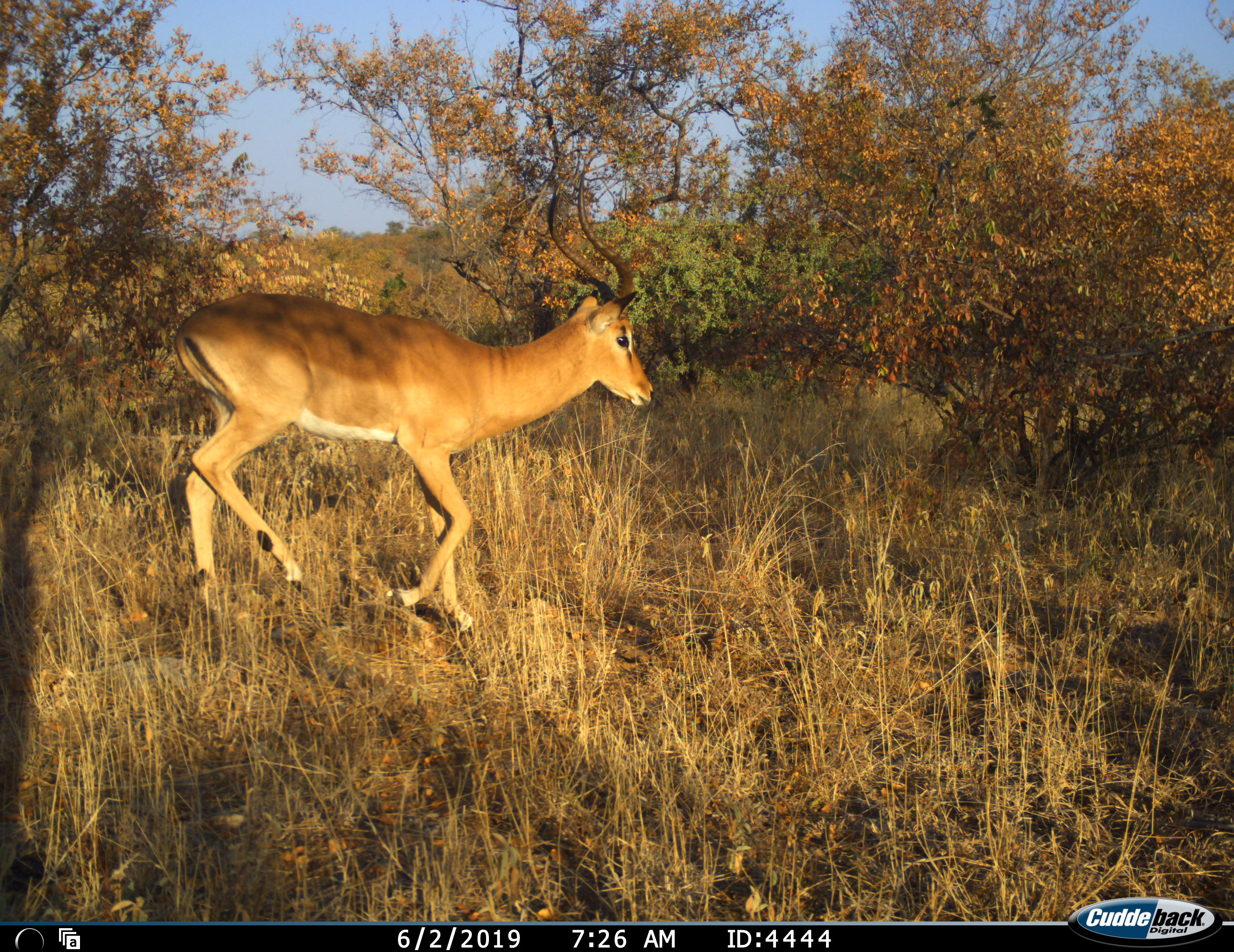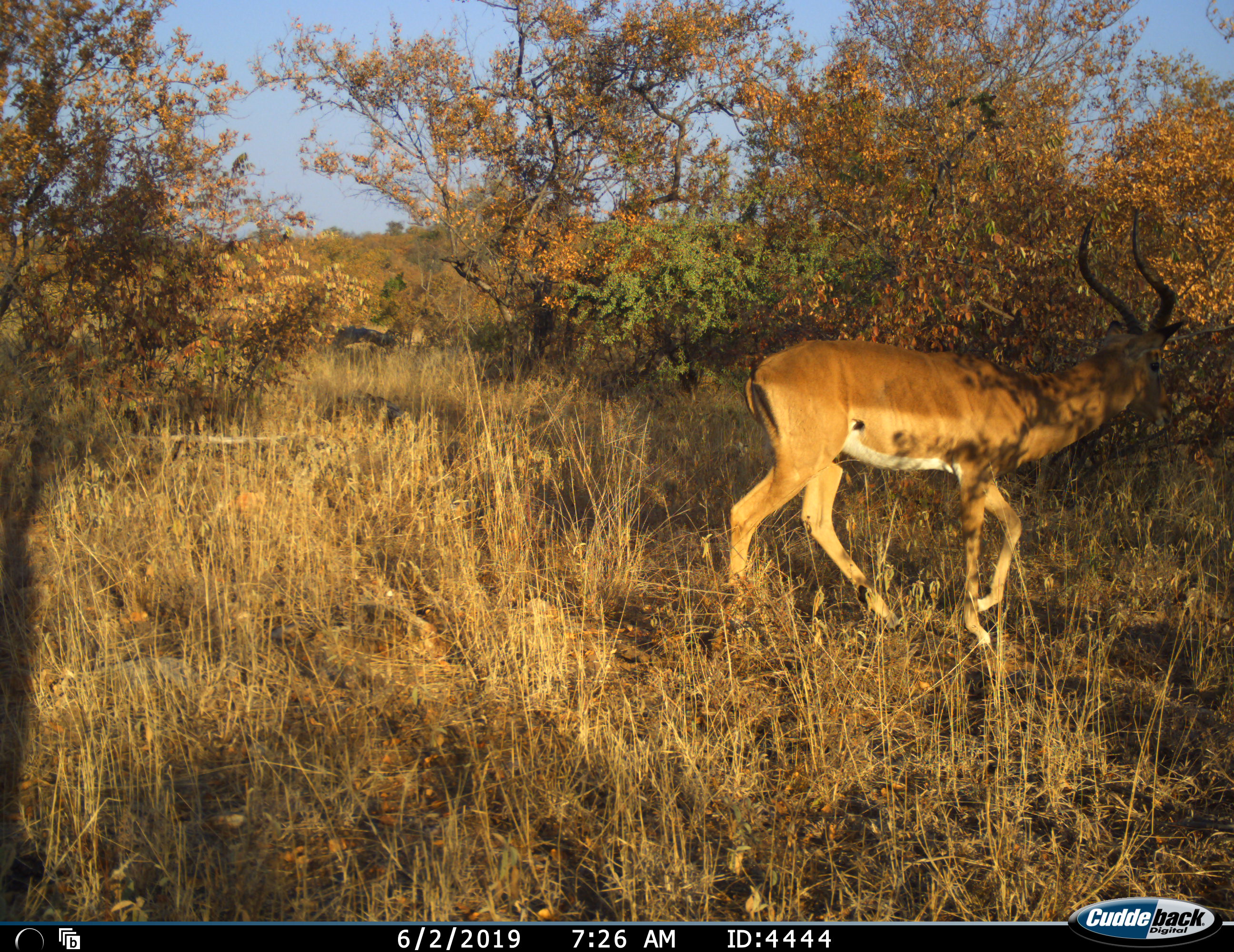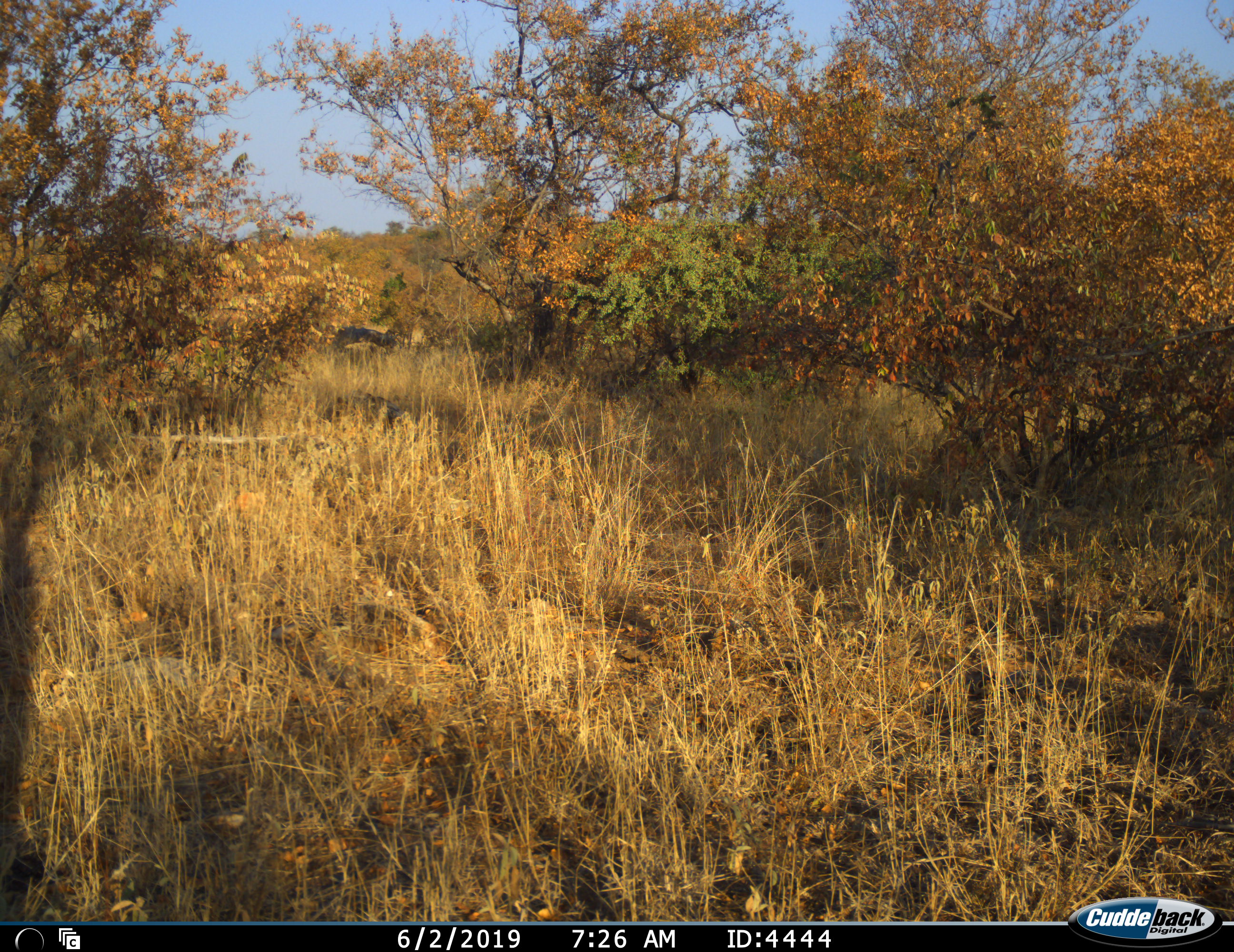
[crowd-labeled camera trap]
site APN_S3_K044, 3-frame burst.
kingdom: Animalia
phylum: Chordata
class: Mammalia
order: Artiodactyla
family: Bovidae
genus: Aepyceros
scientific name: Aepyceros melampus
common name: impala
Impala (Aepyceros melampus), count 1. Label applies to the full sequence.